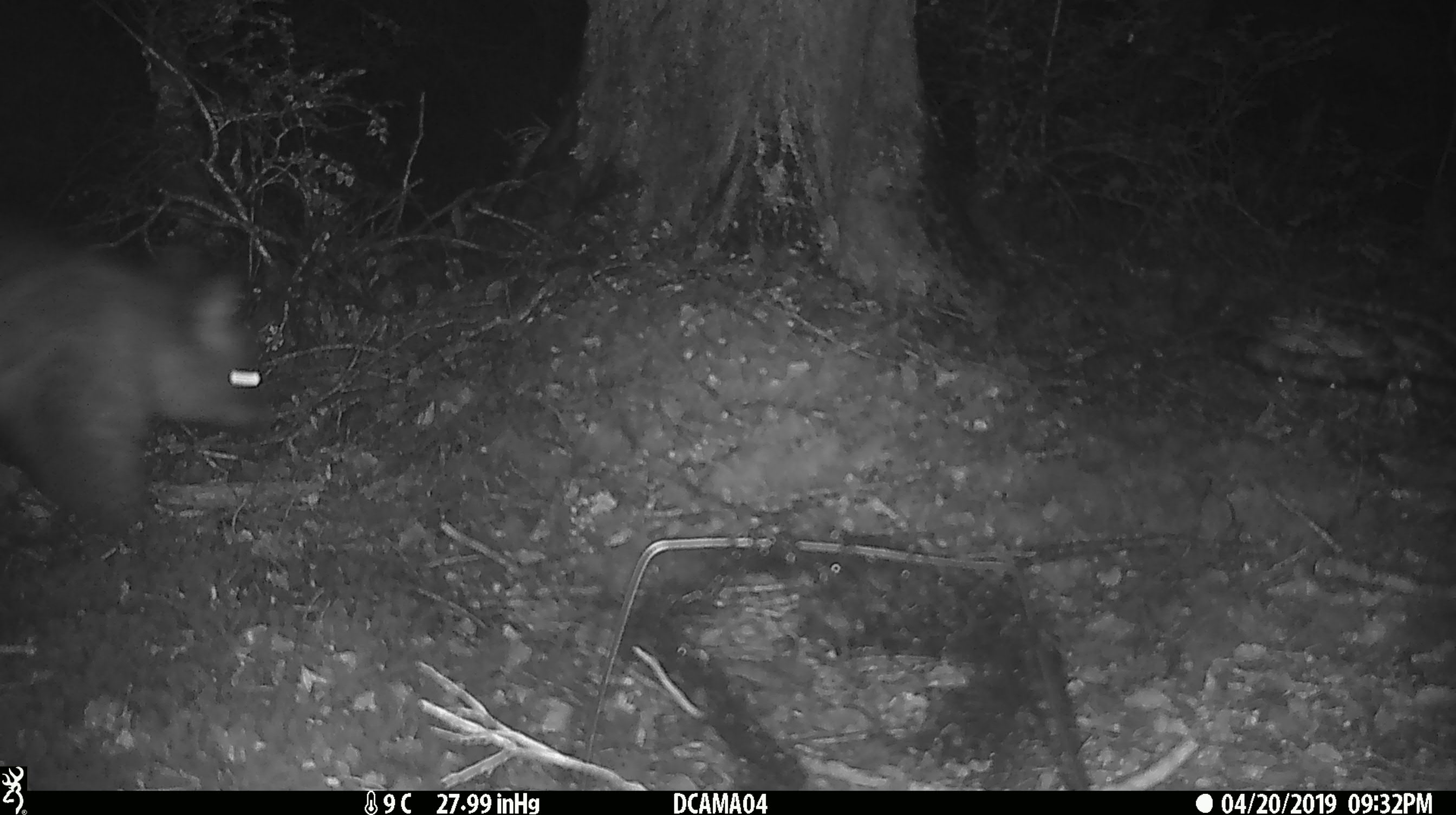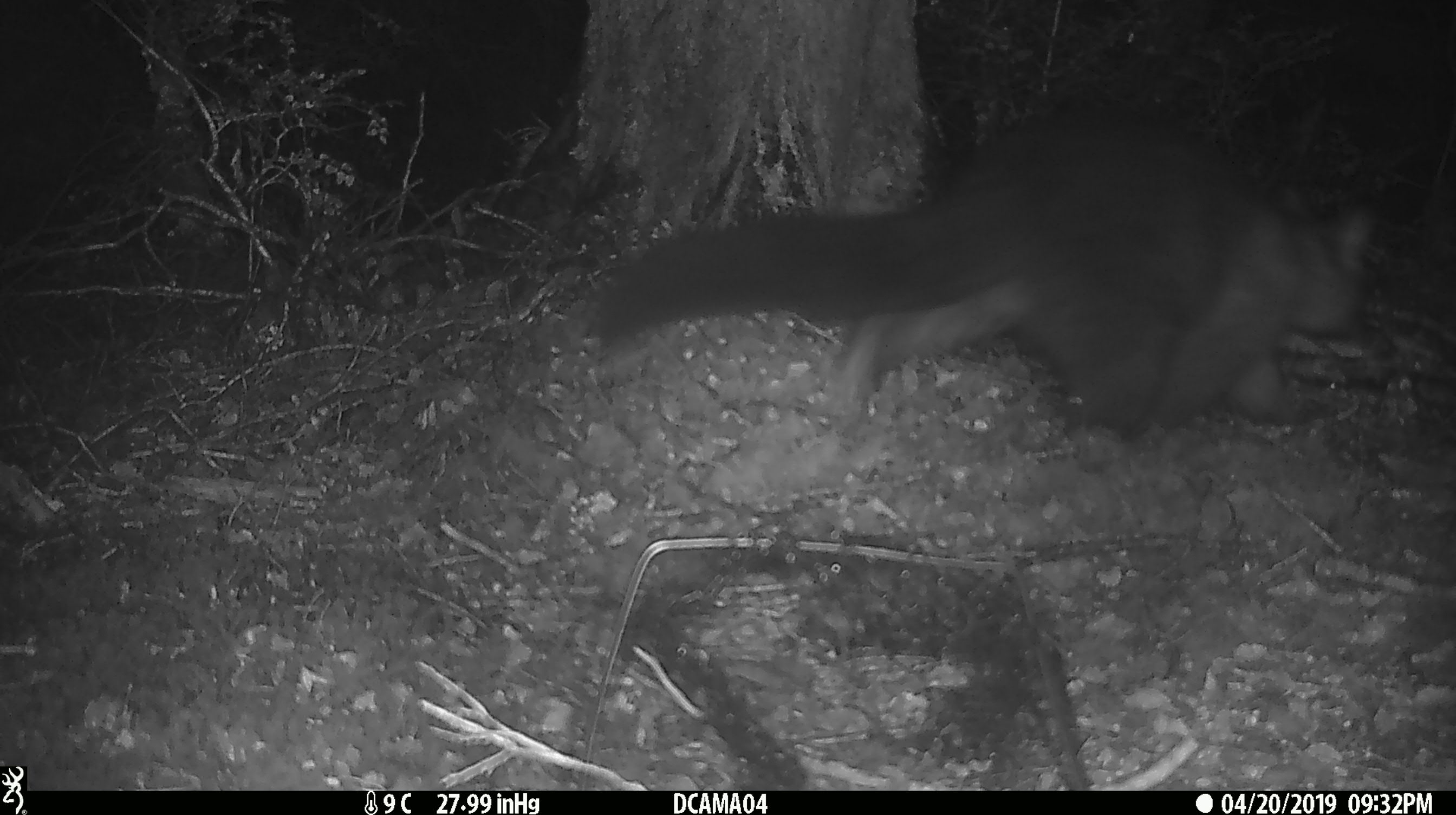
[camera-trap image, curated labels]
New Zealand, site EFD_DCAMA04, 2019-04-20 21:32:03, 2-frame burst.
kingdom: Animalia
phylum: Chordata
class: Mammalia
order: Diprotodontia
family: Phalangeridae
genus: Trichosurus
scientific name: Trichosurus vulpecula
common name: common brushtail possum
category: possum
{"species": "possum (common brushtail possum) (Trichosurus vulpecula)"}